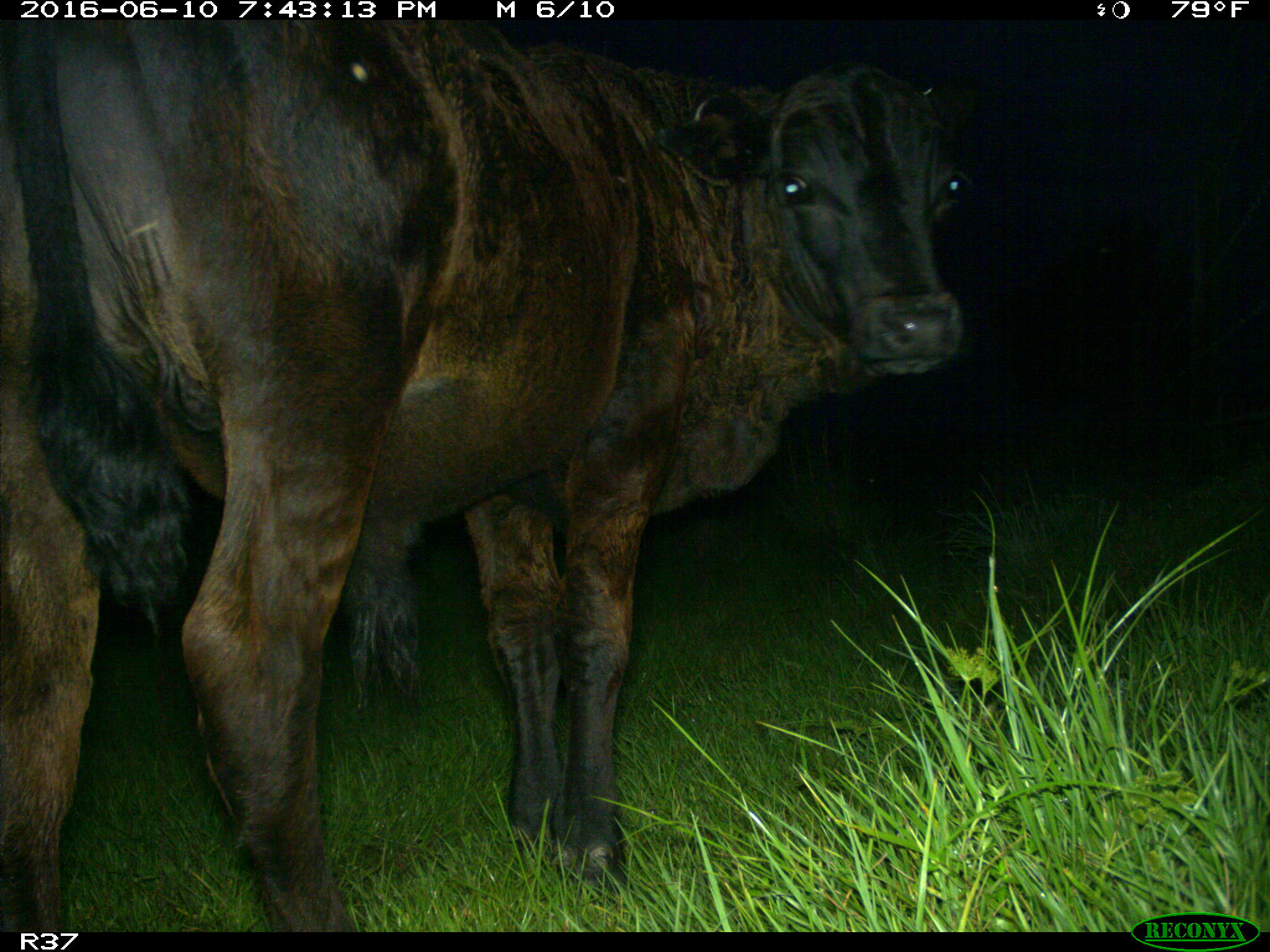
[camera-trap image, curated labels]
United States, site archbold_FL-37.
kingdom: Animalia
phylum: Chordata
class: Mammalia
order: Artiodactyla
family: Bovidae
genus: Bos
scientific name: Bos taurus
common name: domestic cow